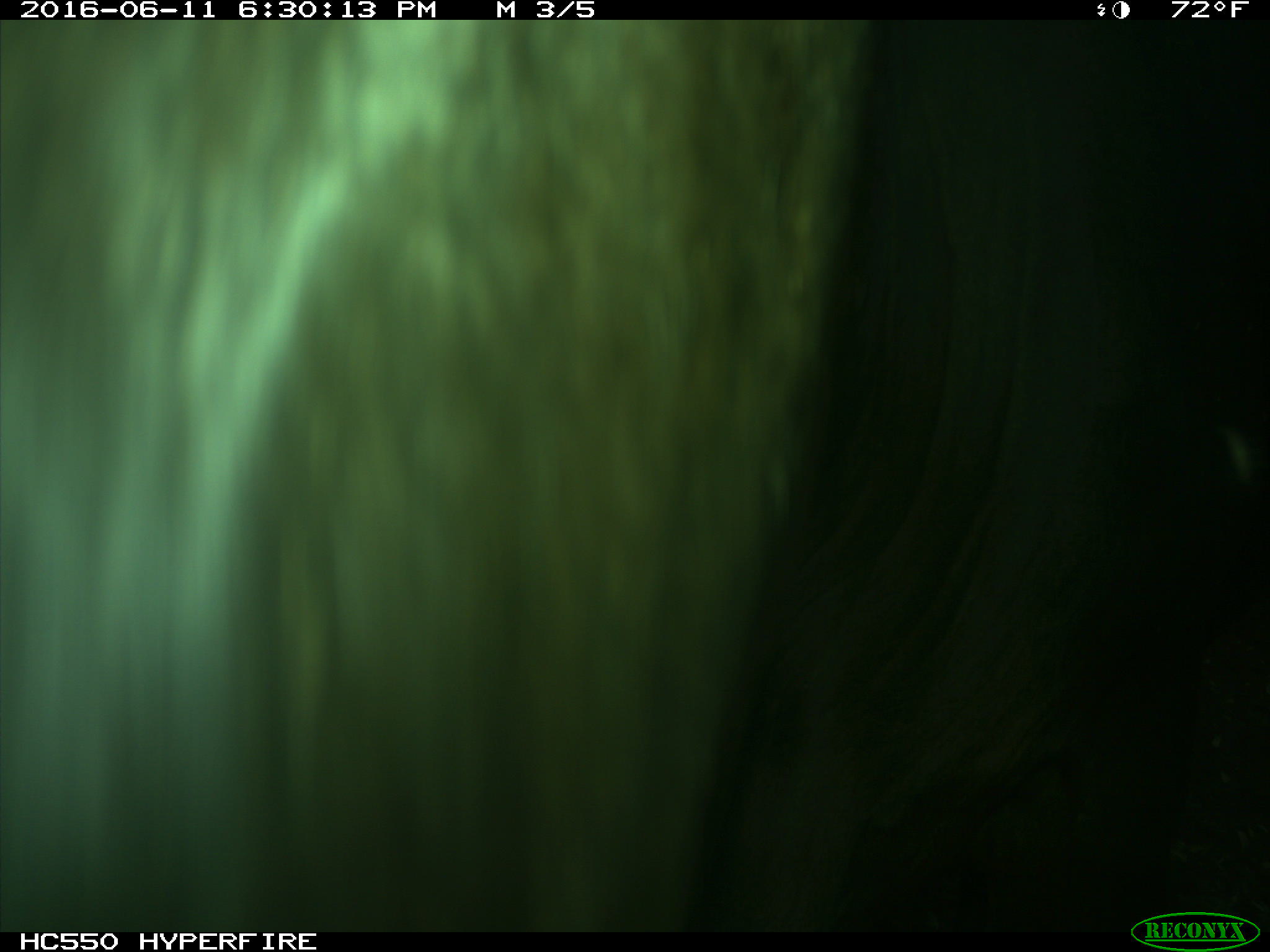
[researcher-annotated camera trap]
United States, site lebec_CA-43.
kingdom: Animalia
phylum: Chordata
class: Mammalia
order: Artiodactyla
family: Bovidae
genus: Bos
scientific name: Bos taurus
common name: domestic cow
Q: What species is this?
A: Bos taurus (domestic cow).